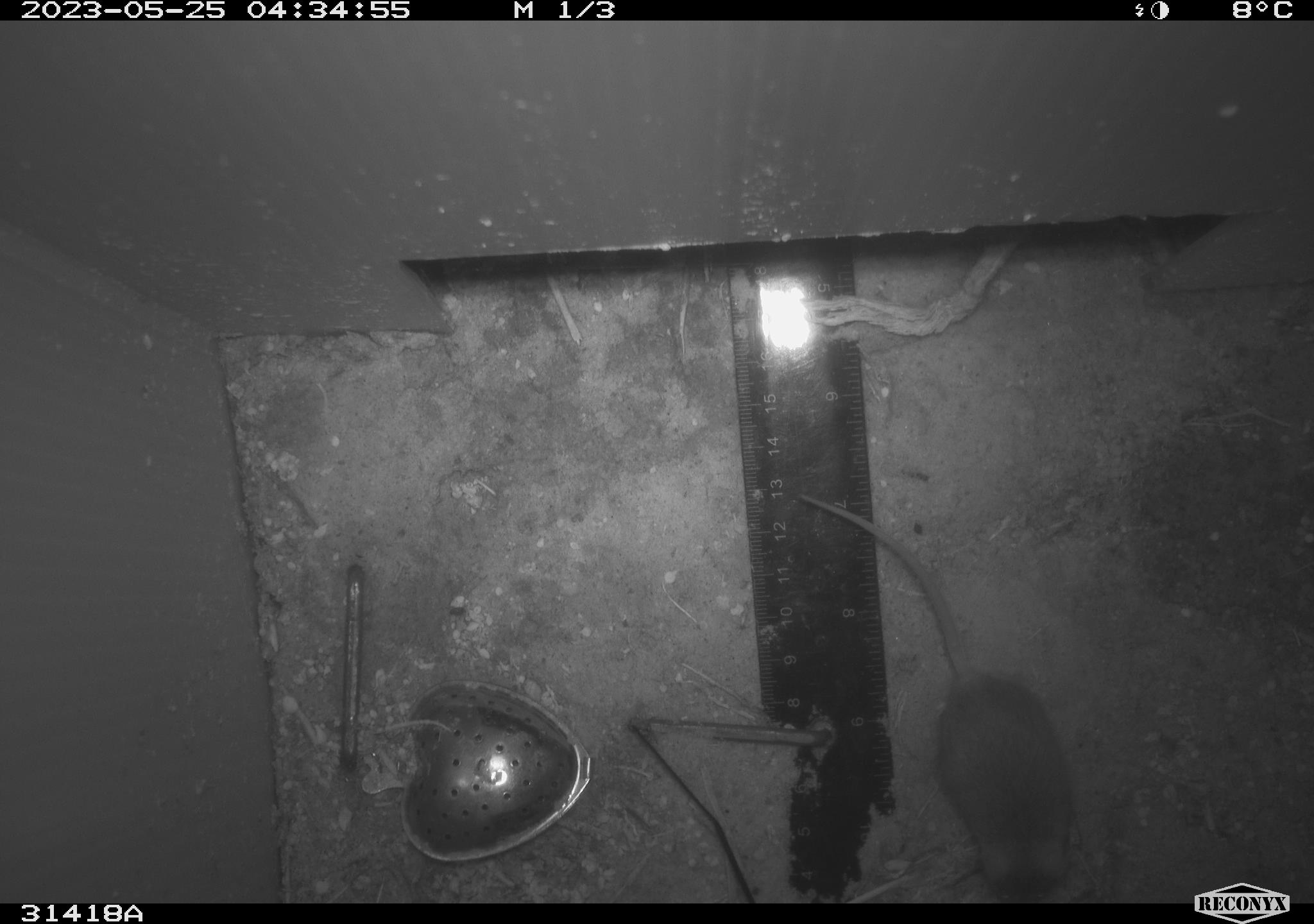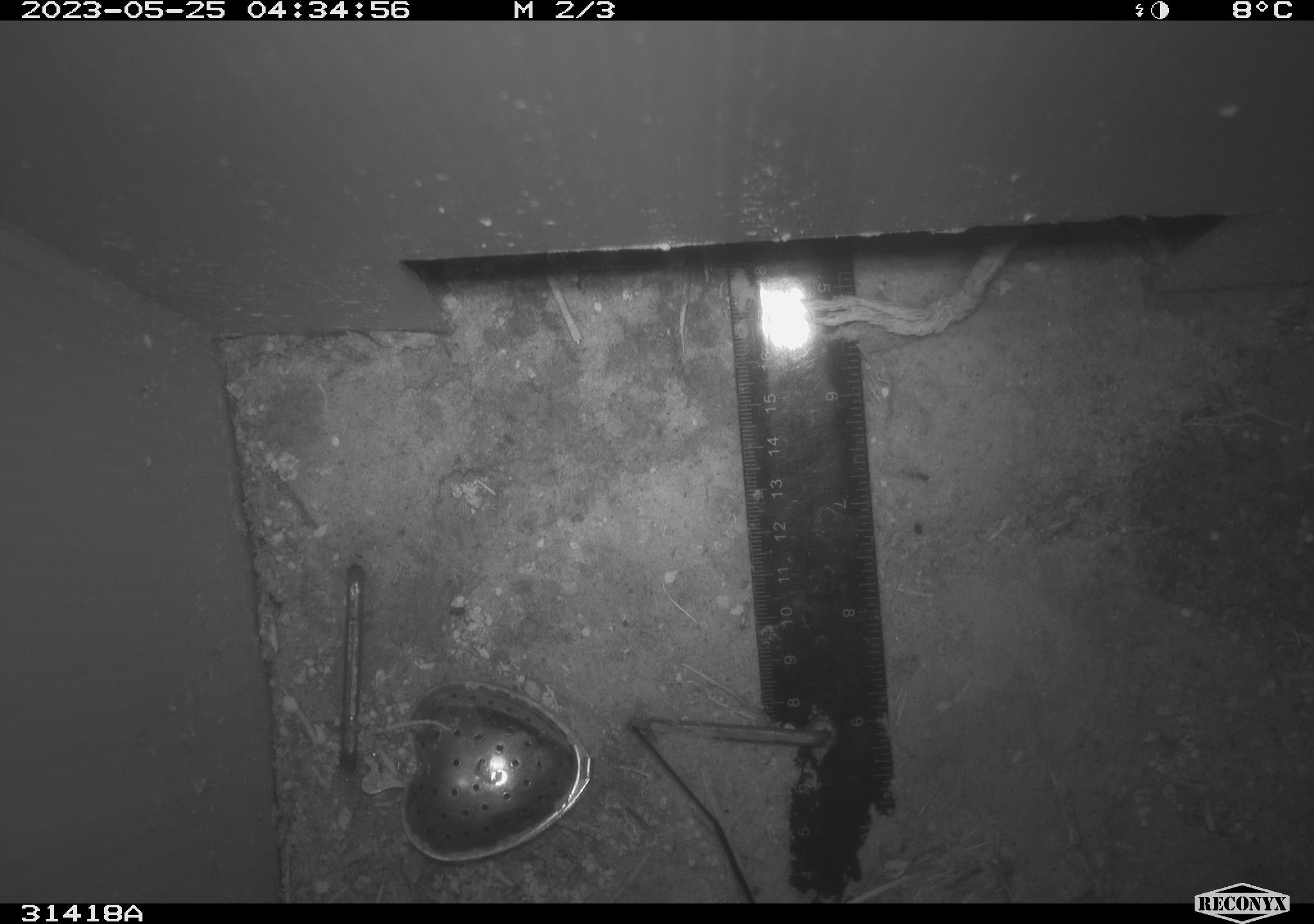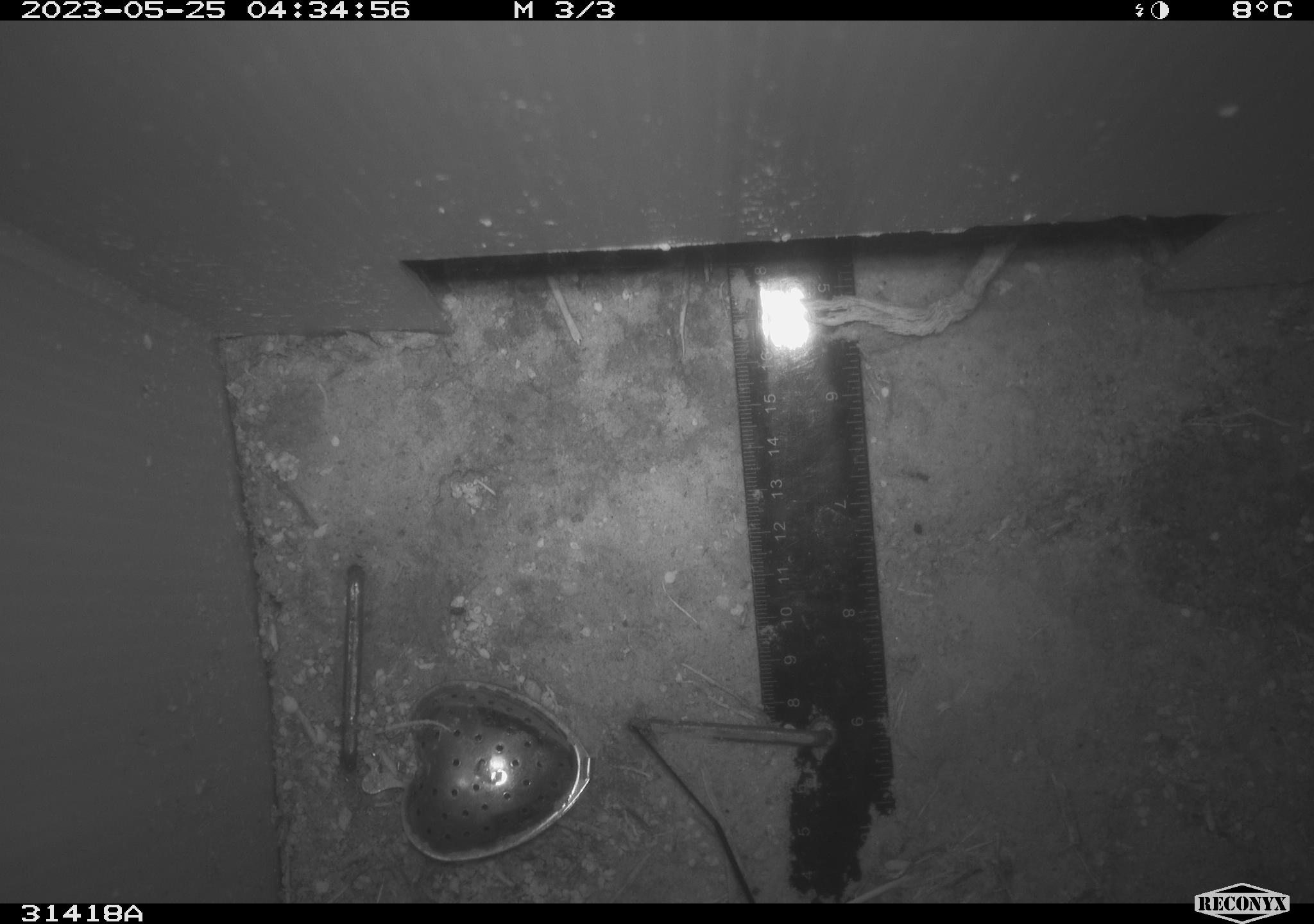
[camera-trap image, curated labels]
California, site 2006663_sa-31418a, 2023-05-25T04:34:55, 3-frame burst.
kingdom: Animalia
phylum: Chordata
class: Mammalia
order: Rodentia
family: Cricetidae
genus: Peromyscus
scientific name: Peromyscus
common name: deer mice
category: peromyscus species